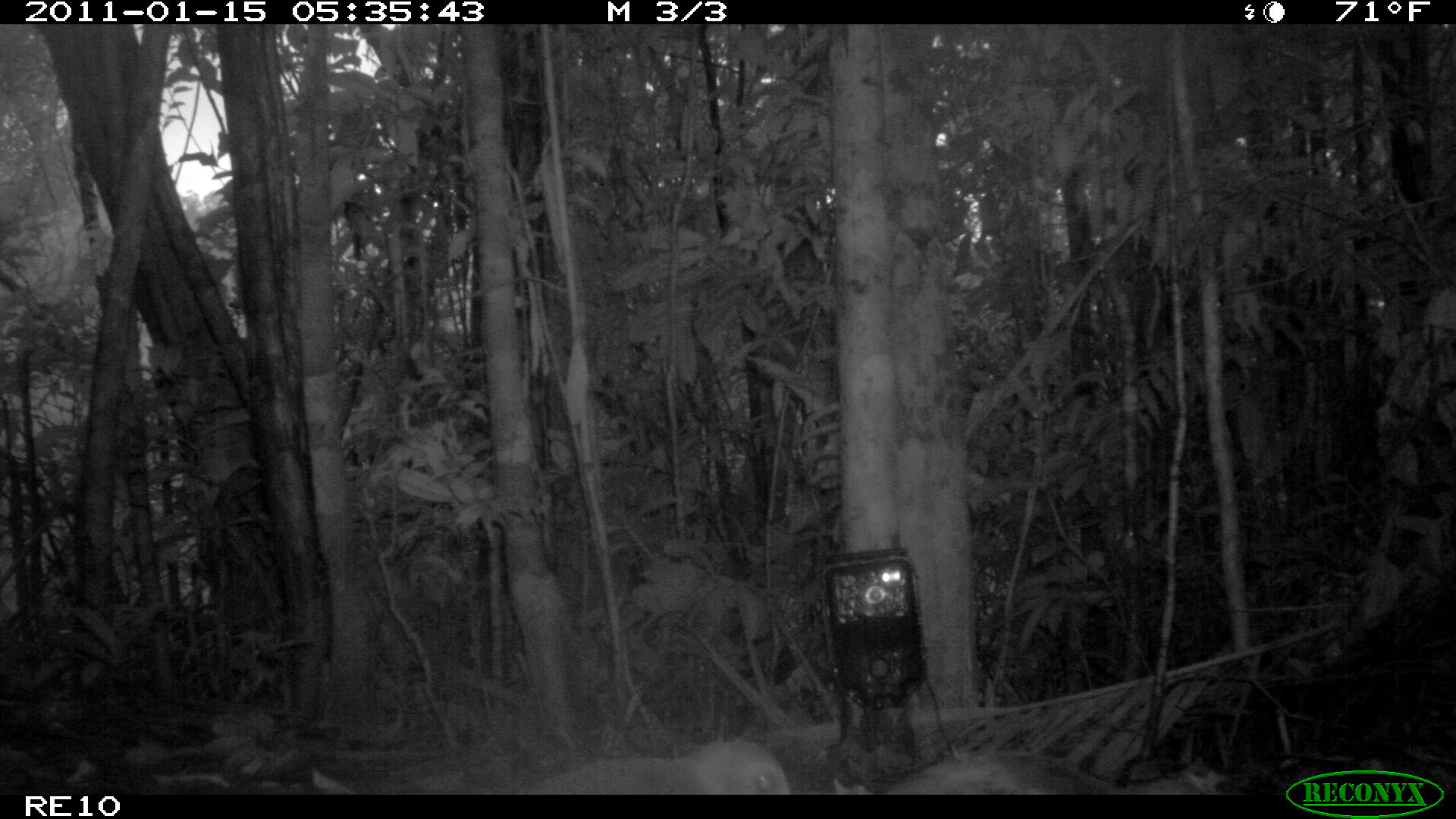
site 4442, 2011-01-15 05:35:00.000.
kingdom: Animalia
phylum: Chordata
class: Aves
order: Gruiformes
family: Sarothruridae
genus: Mentocrex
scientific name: Mentocrex kioloides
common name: madagascar wood rail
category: canirallus kioloides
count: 2